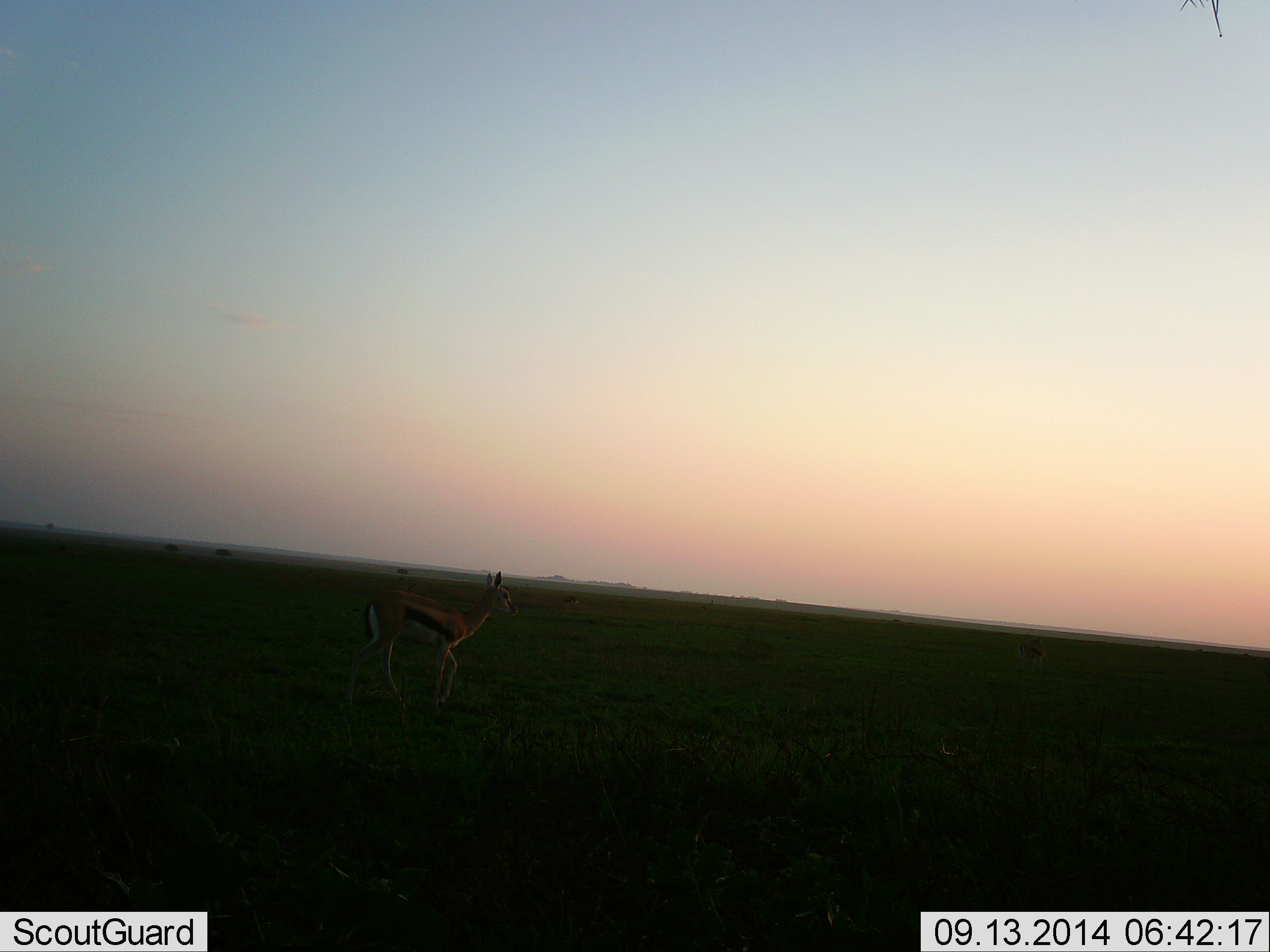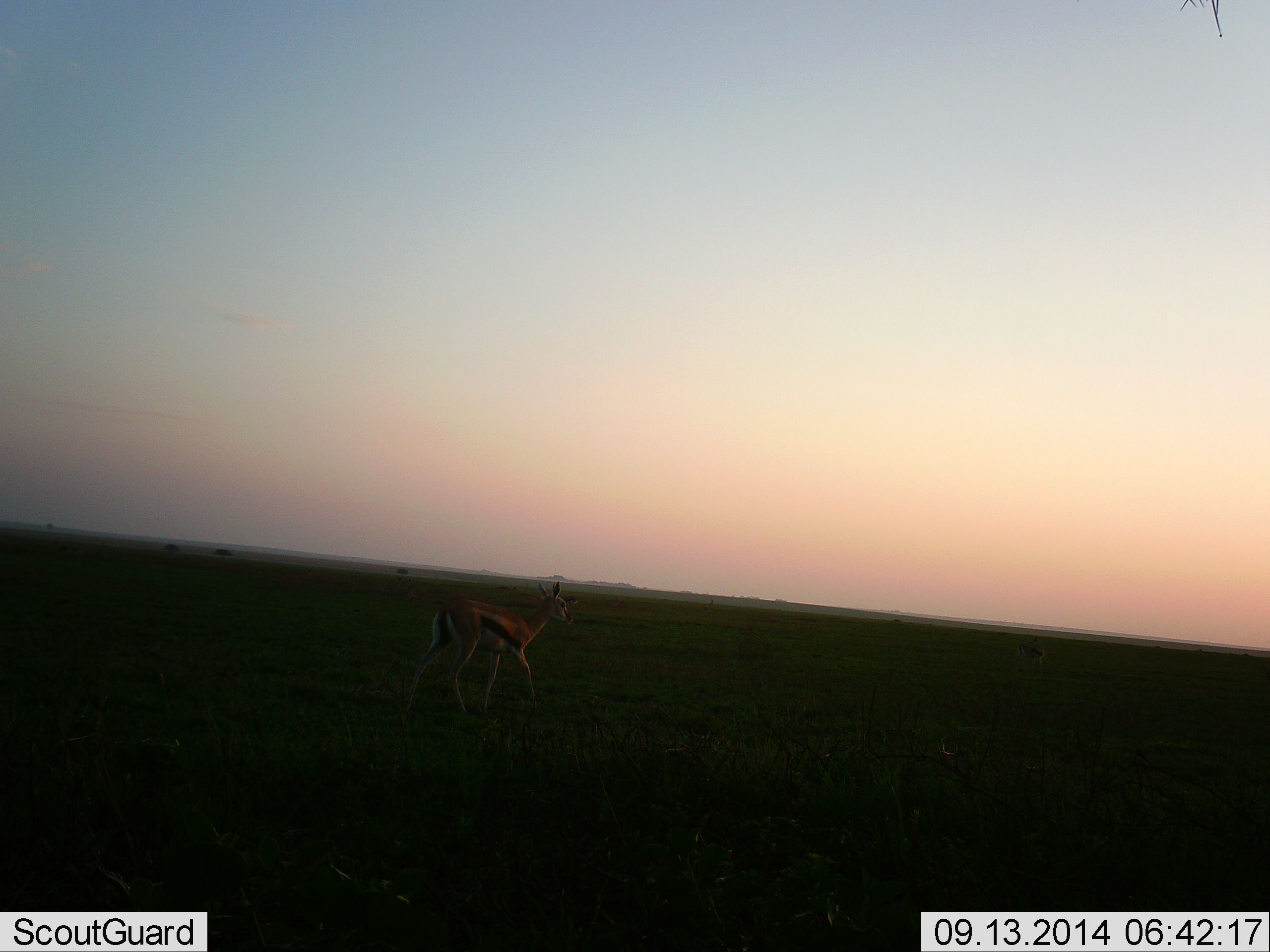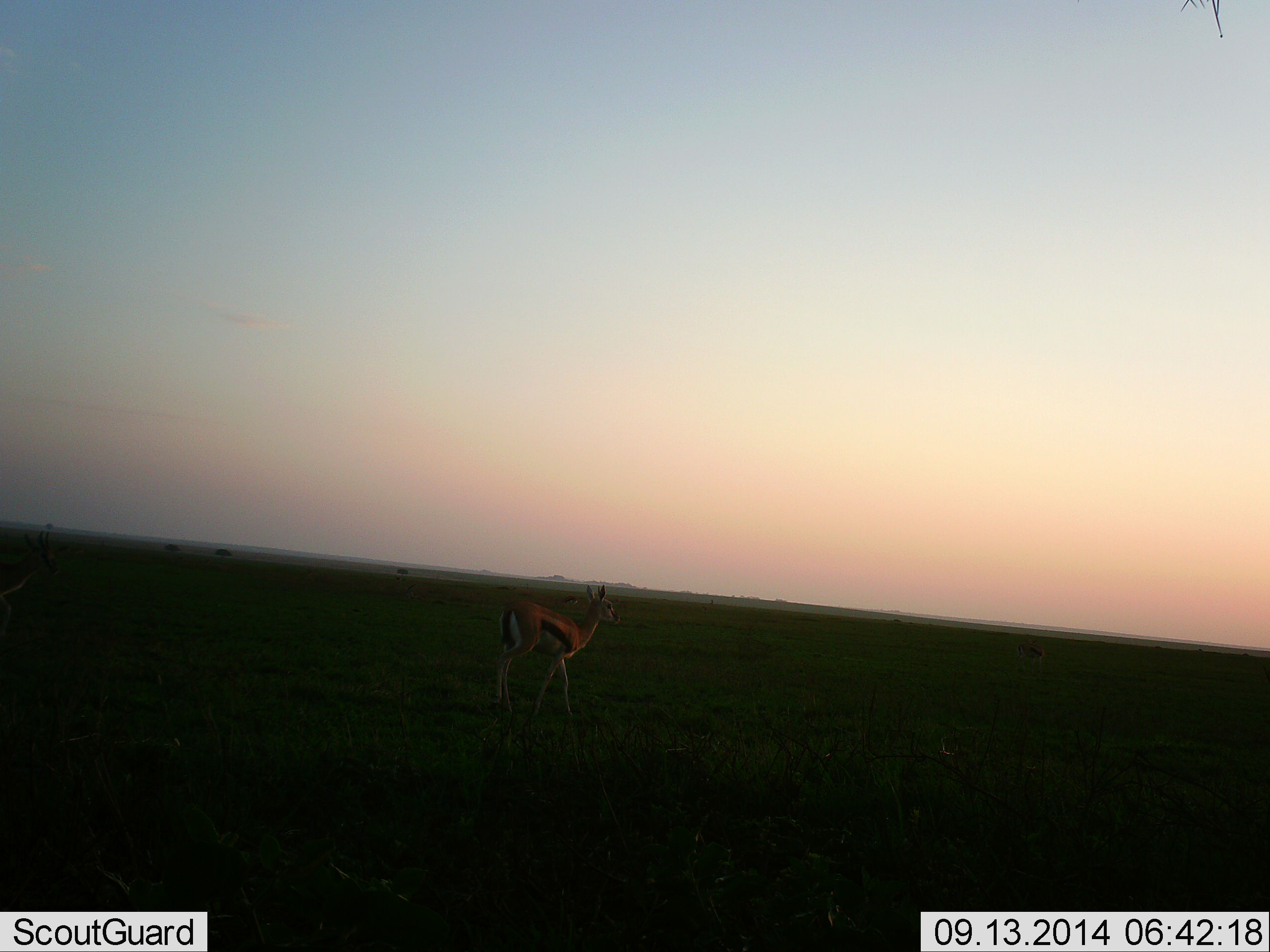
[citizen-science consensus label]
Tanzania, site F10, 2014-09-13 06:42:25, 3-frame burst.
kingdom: Animalia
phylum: Chordata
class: Mammalia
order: Artiodactyla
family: Bovidae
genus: Eudorcas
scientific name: Eudorcas thomsonii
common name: thomson's gazelle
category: gazellethomsons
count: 1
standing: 10%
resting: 0%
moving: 90%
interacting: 0%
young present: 0%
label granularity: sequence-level